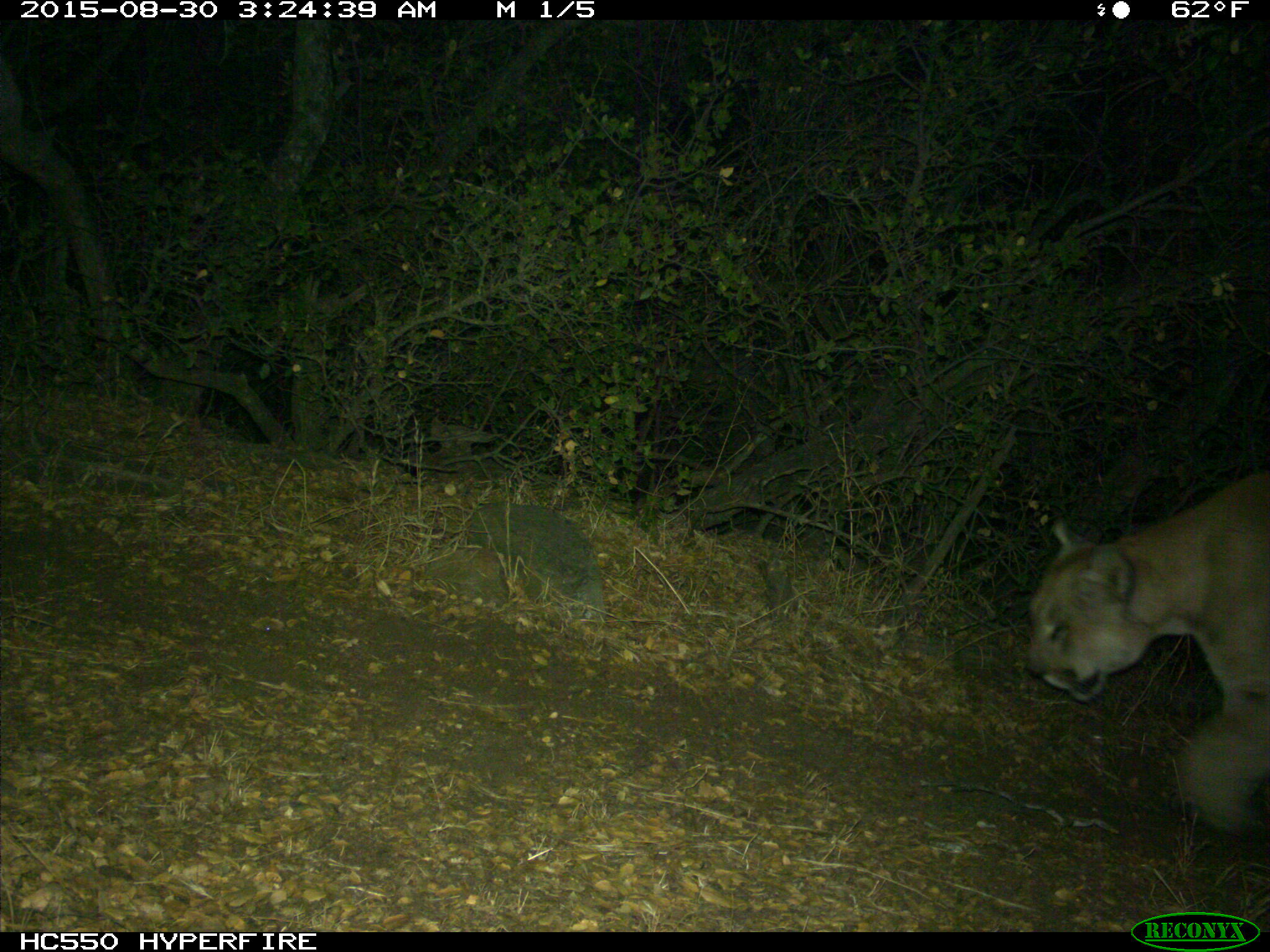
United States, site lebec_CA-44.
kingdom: Animalia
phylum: Chordata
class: Mammalia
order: Carnivora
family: Felidae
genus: Puma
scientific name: Puma concolor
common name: mountain lion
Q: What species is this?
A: Puma concolor (mountain lion).